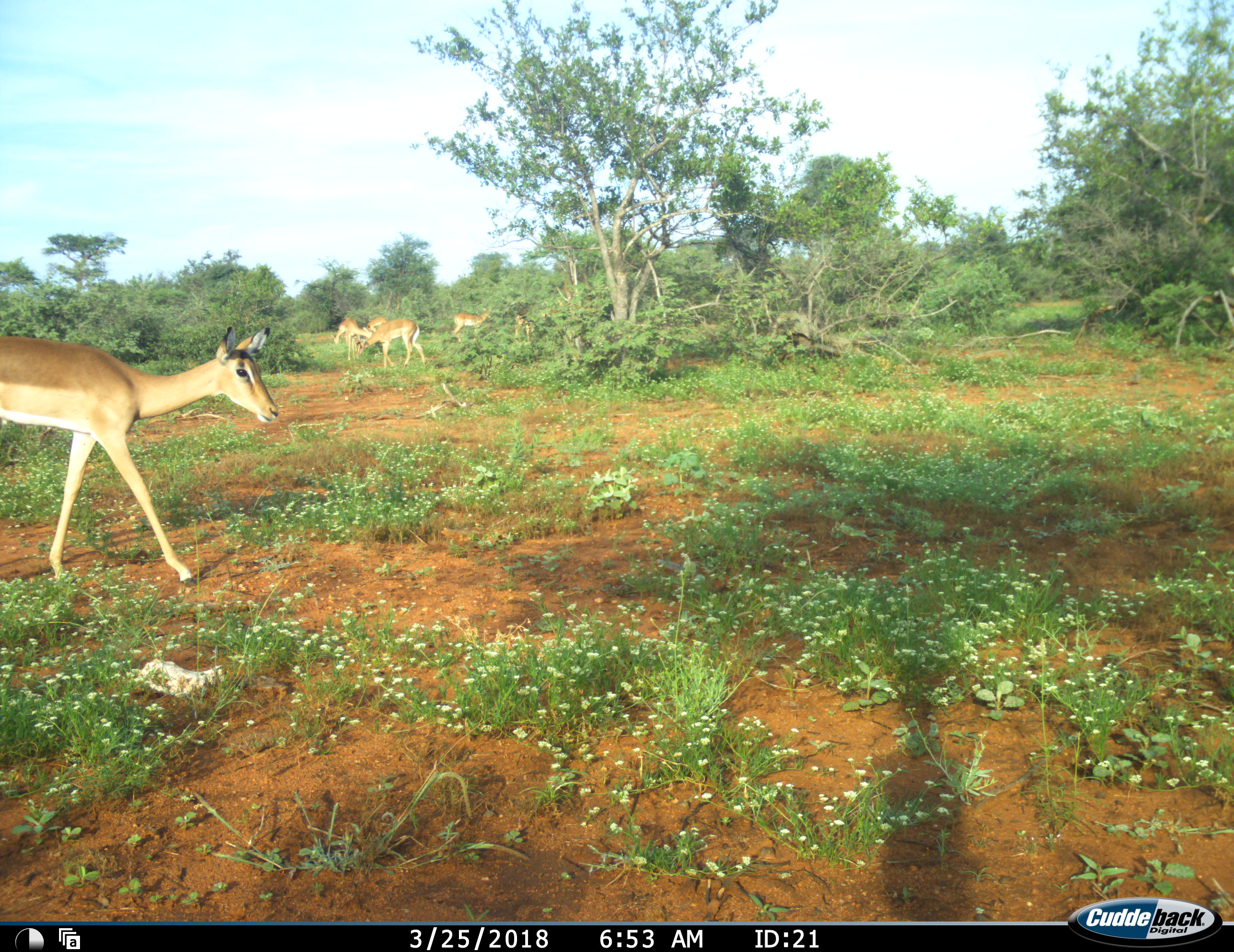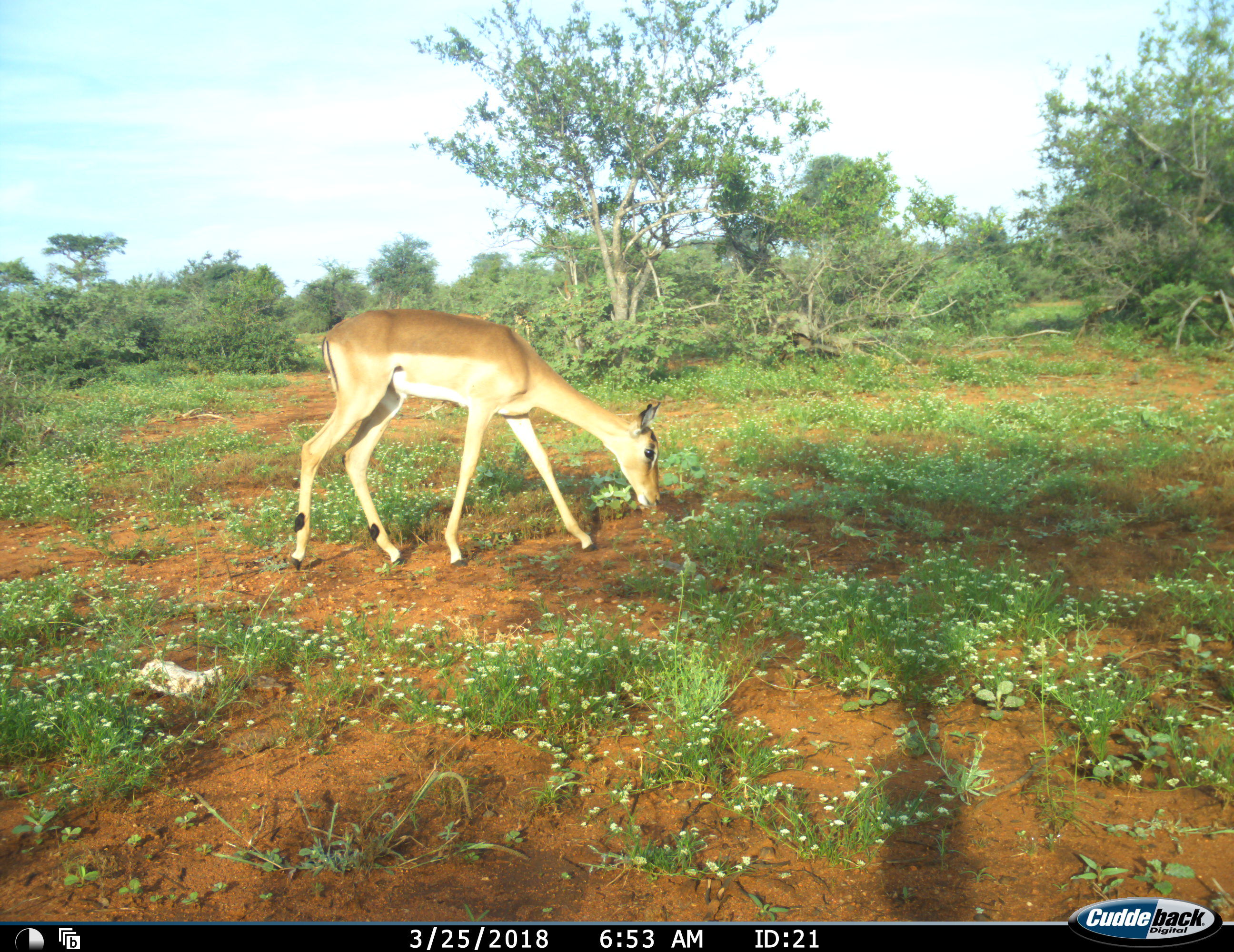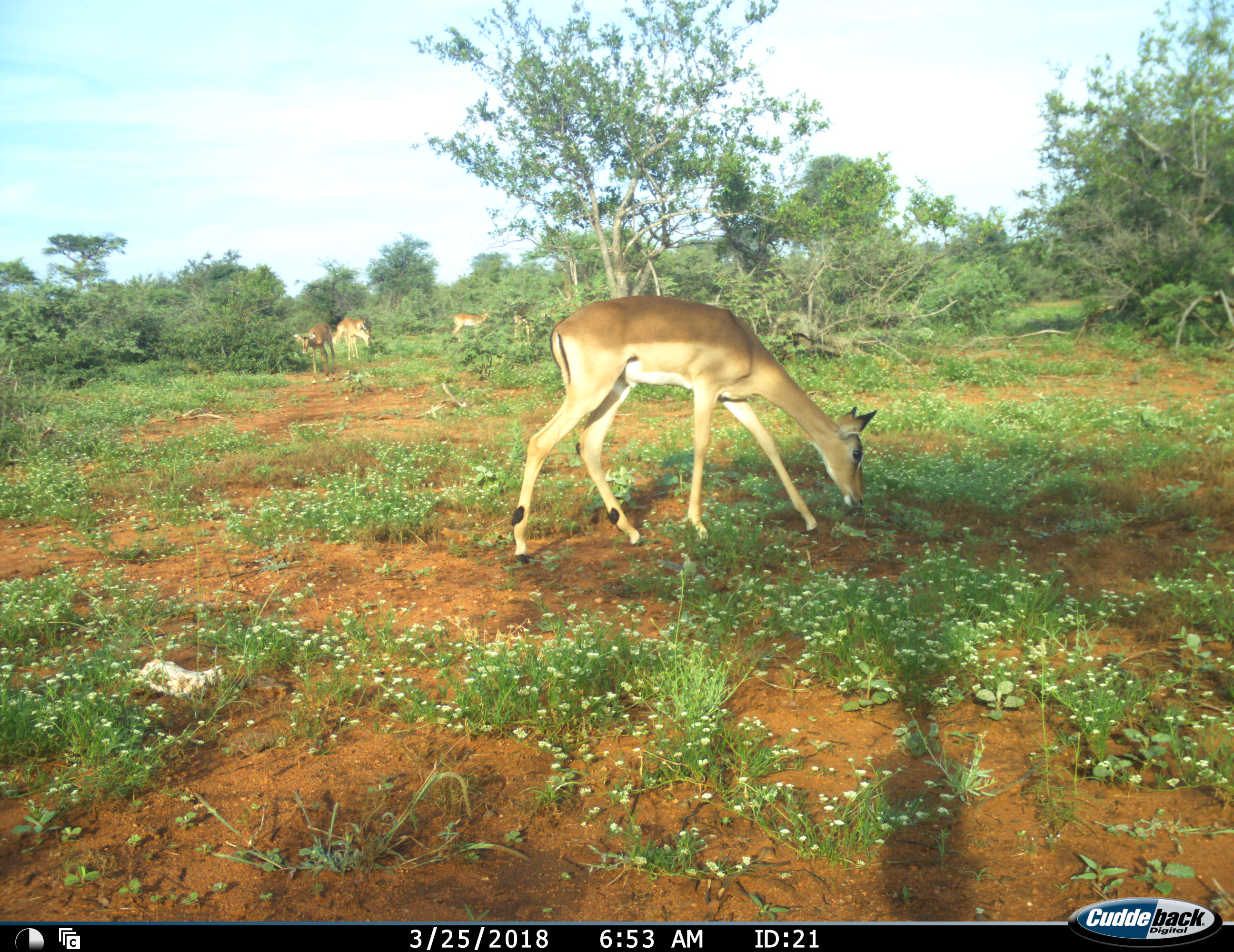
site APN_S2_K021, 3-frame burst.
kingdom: Animalia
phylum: Chordata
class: Mammalia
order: Artiodactyla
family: Bovidae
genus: Aepyceros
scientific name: Aepyceros melampus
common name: impala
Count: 6.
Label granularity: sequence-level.